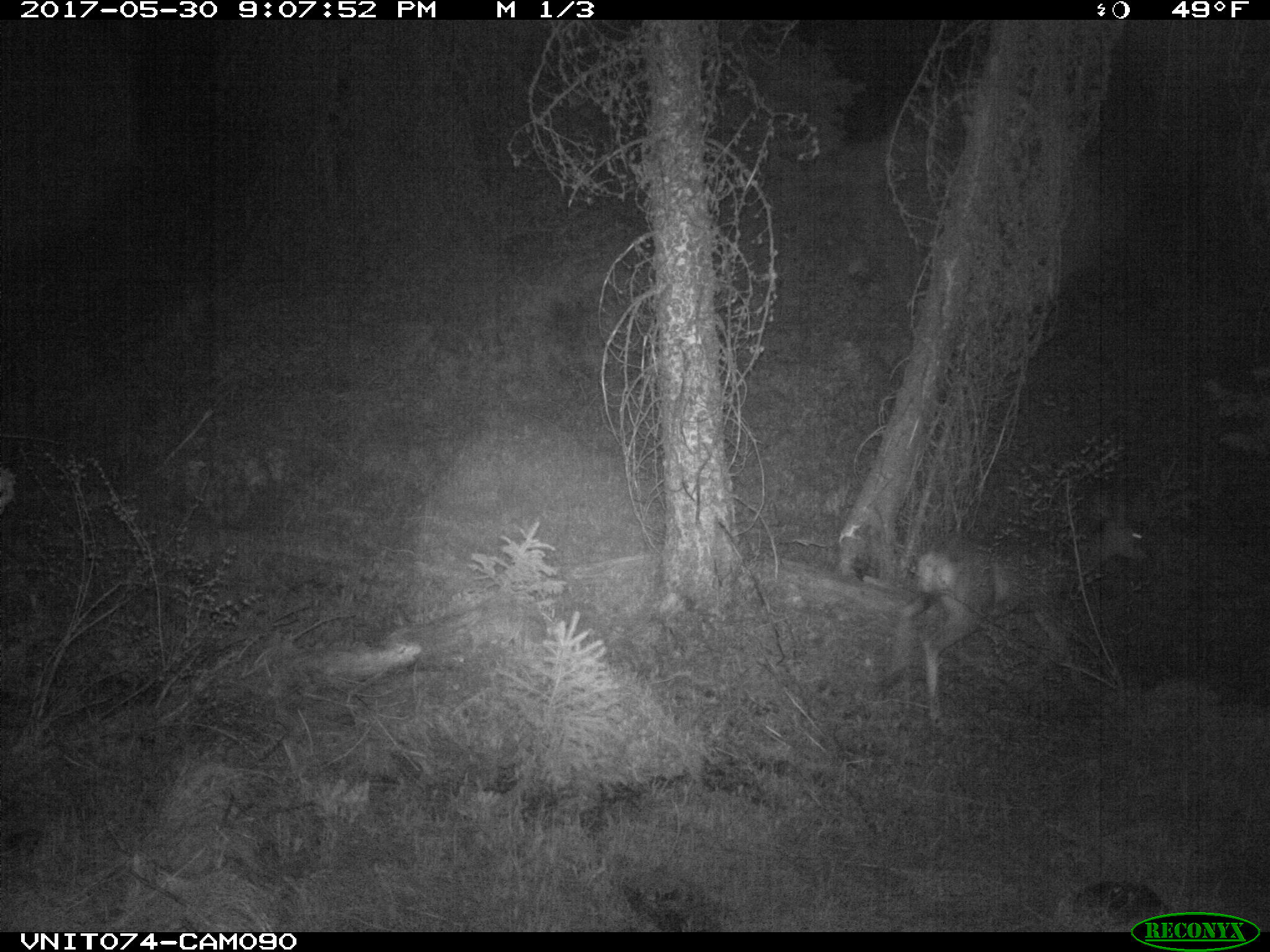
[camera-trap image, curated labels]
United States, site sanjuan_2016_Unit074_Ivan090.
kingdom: Animalia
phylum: Chordata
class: Mammalia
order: Artiodactyla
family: Cervidae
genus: Odocoileus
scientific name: Odocoileus hemionus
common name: mule deer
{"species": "Odocoileus hemionus (mule deer)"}